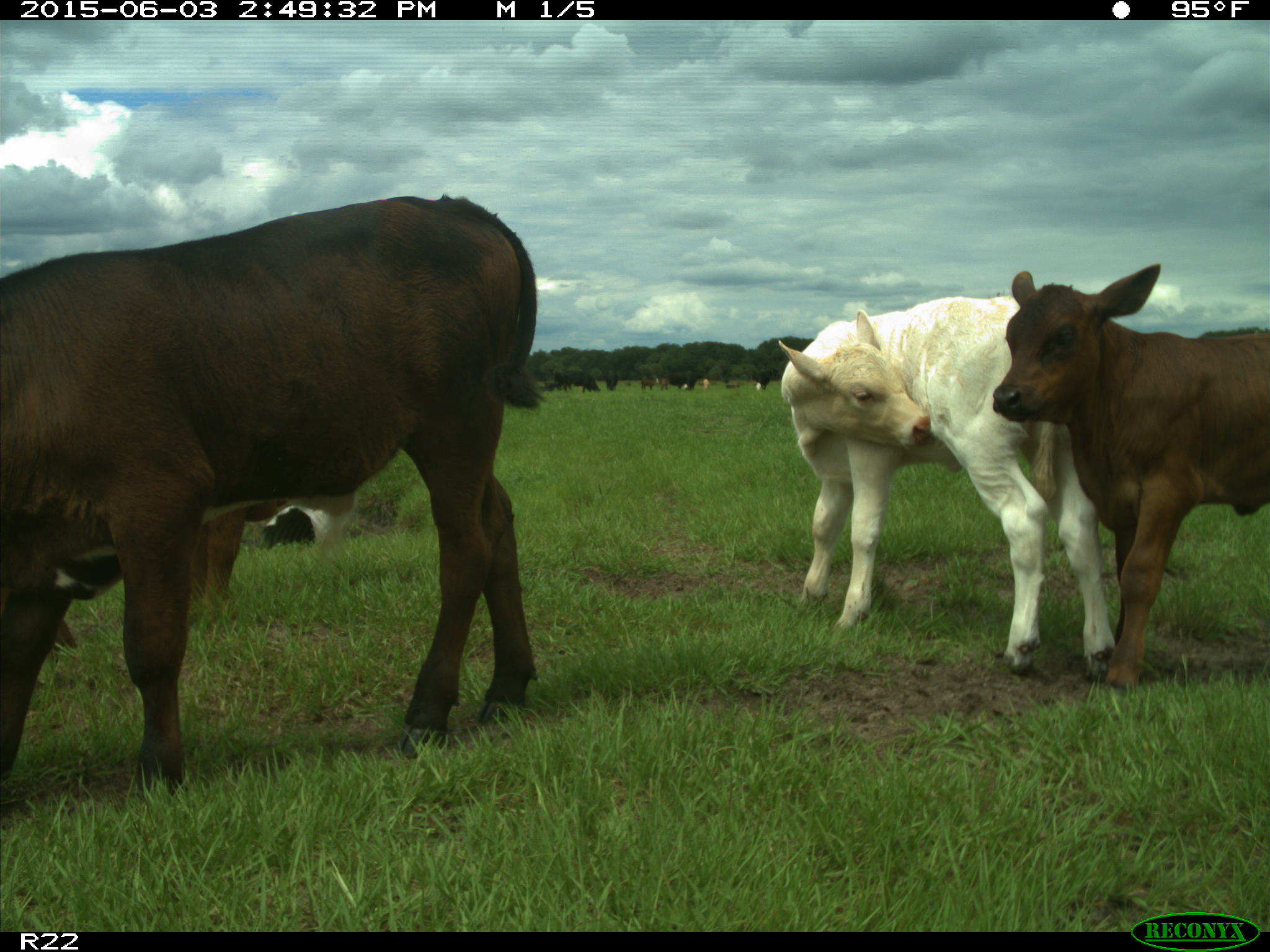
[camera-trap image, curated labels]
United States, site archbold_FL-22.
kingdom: Animalia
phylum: Chordata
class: Mammalia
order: Artiodactyla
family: Bovidae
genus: Bos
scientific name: Bos taurus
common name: domestic cow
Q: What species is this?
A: Bos taurus (domestic cow).